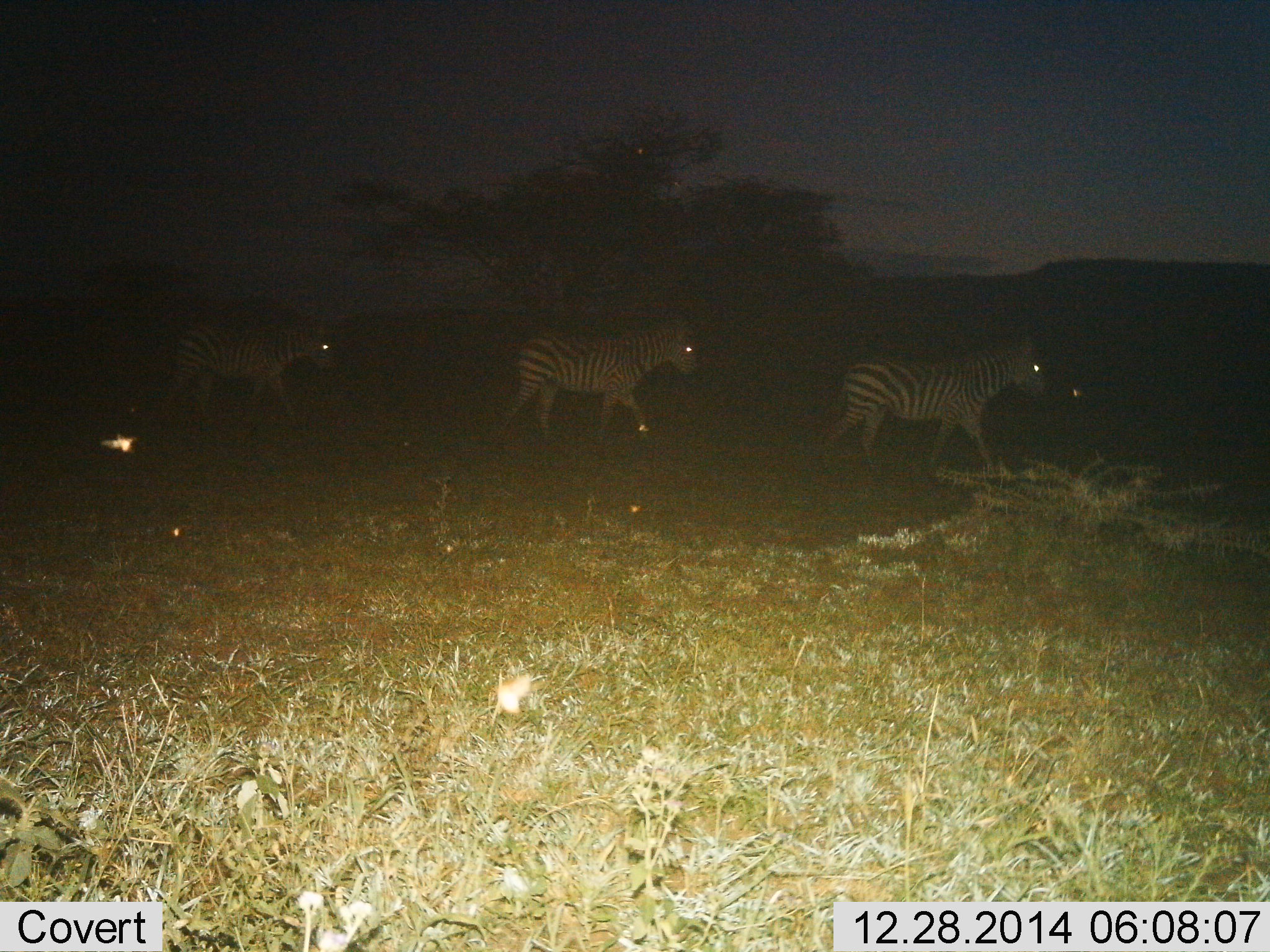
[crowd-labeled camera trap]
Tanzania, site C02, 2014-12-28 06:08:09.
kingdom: Animalia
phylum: Chordata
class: Mammalia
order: Perissodactyla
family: Equidae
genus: Equus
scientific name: Equus quagga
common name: plains zebra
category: zebra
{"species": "zebra (plains zebra) (Equus quagga)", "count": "3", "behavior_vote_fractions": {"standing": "0%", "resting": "0%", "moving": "100%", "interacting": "0%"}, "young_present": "0%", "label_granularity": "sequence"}